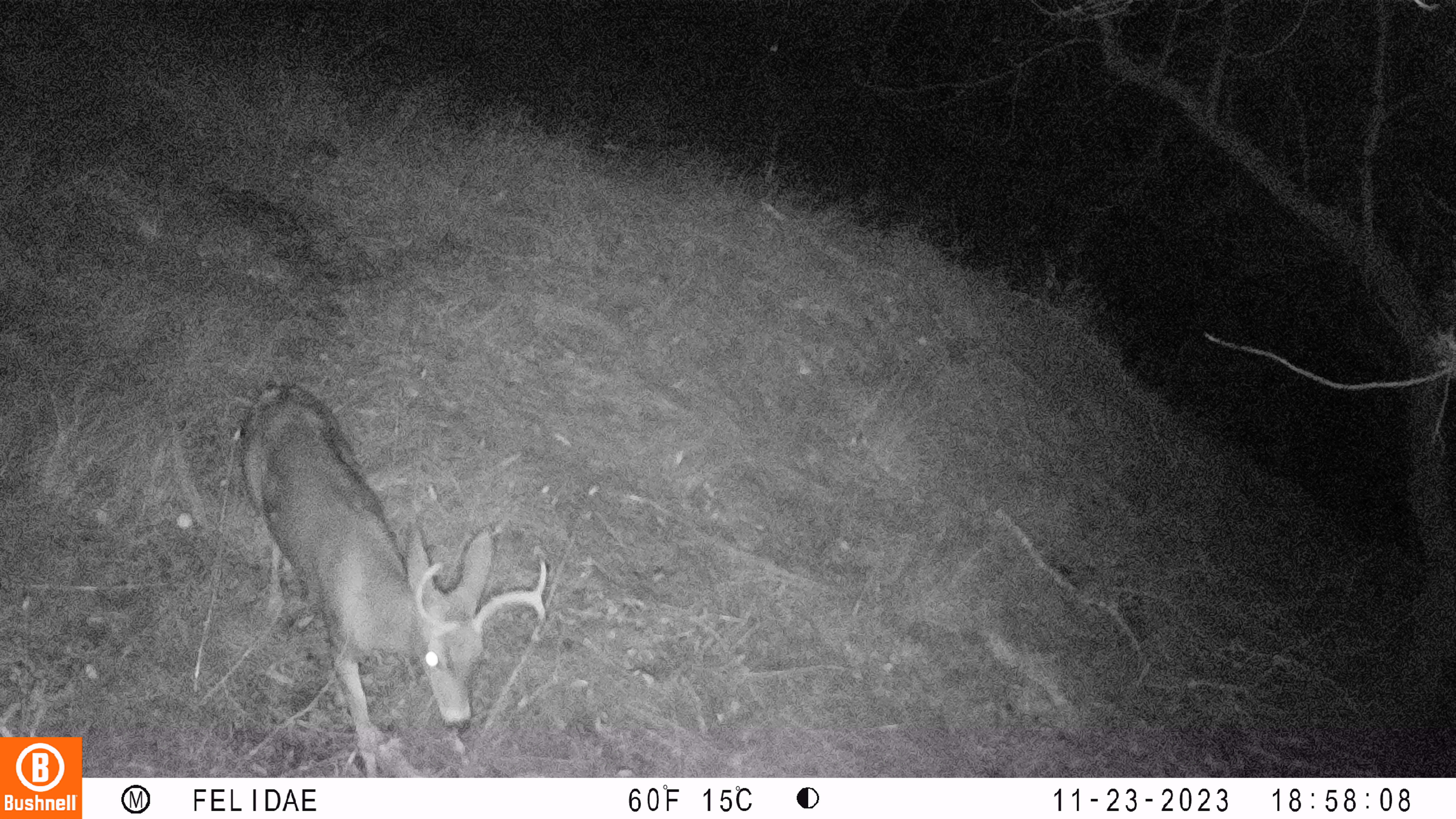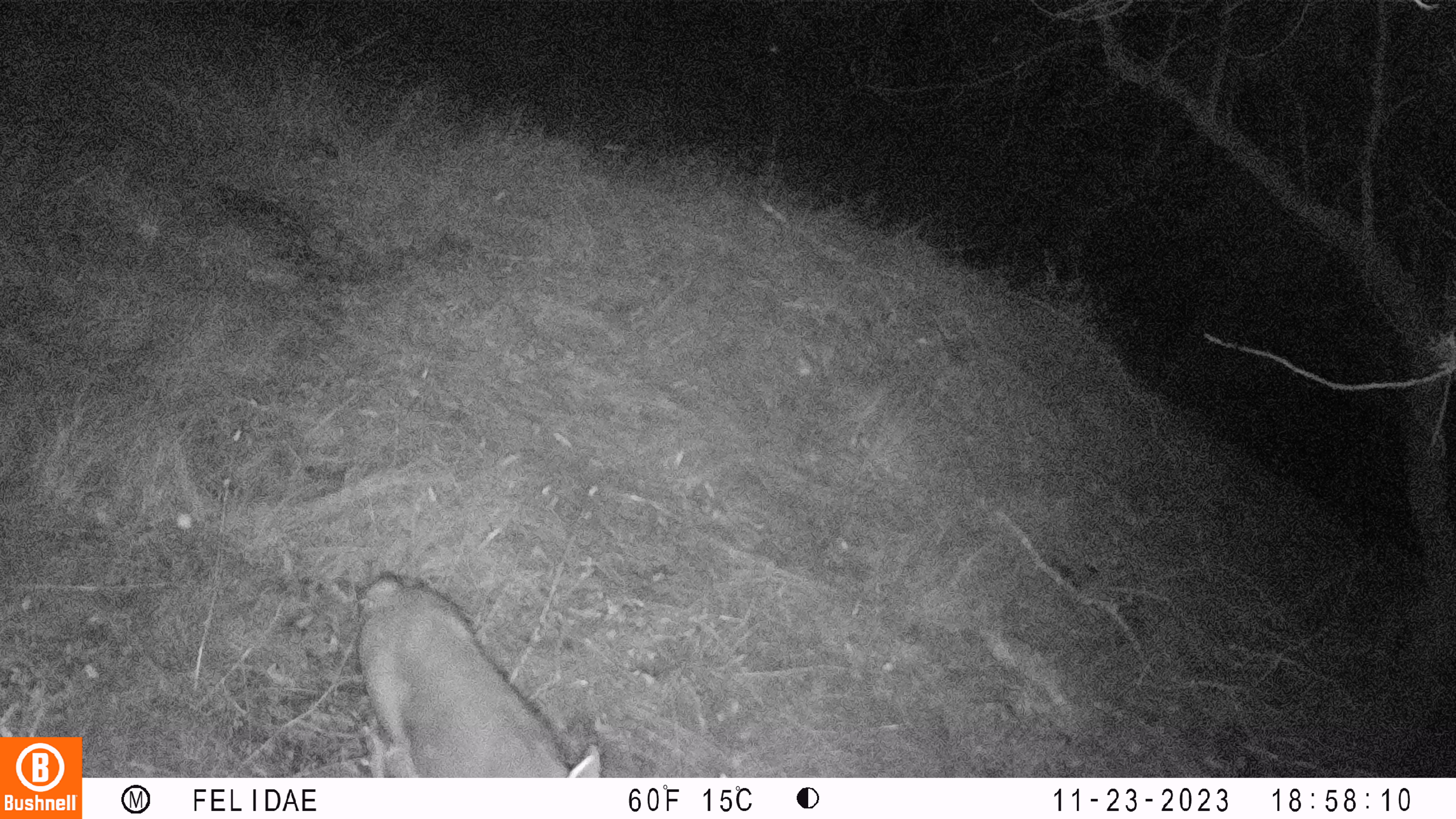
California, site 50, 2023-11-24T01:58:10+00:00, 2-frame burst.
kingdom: Animalia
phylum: Chordata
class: Mammalia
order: Artiodactyla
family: Cervidae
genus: Odocoileus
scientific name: Odocoileus hemionus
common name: mule deer